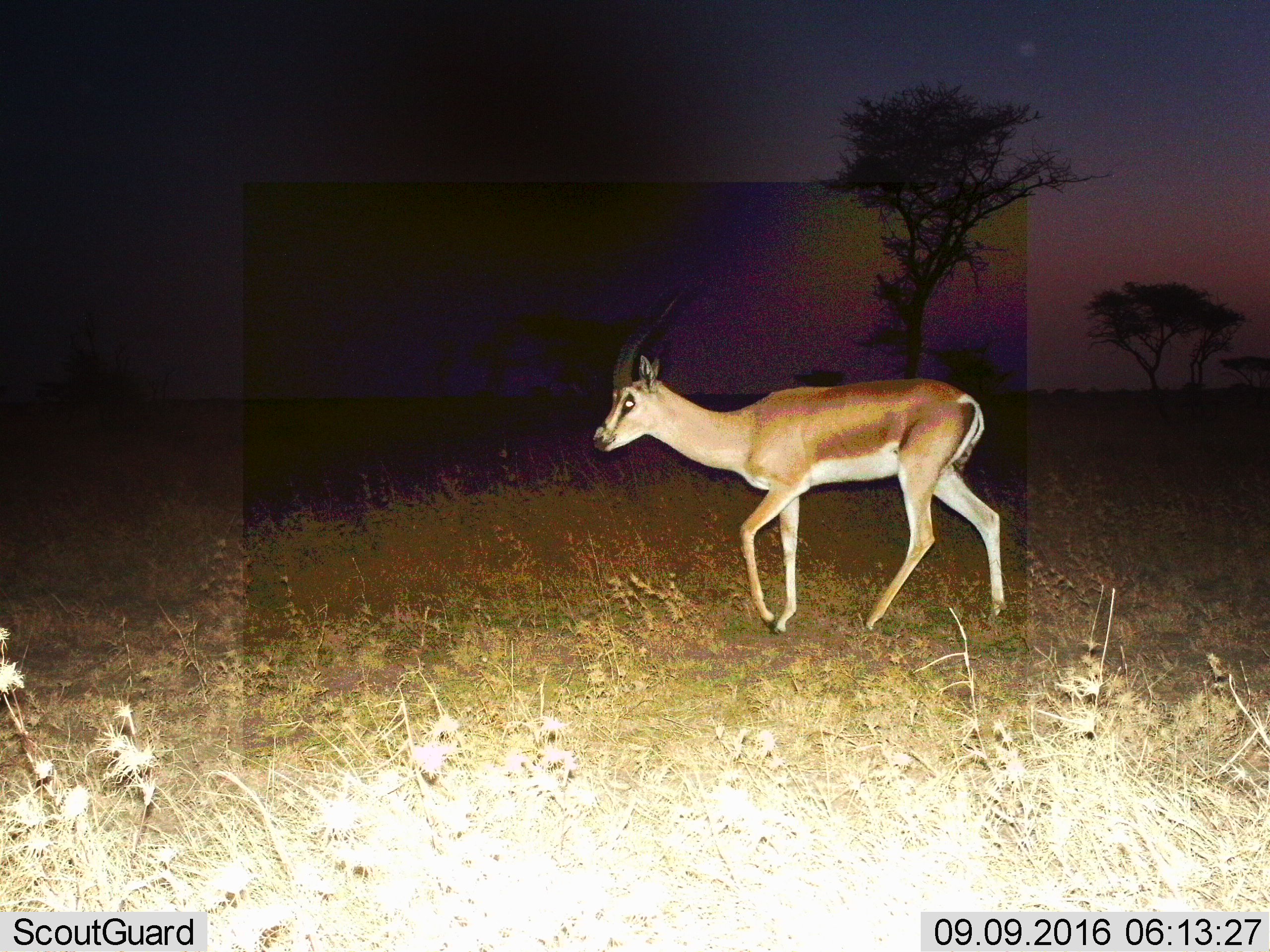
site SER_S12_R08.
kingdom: Animalia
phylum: Chordata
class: Mammalia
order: Artiodactyla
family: Bovidae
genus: Nanger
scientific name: Nanger granti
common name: grant's gazelle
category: gazellegrants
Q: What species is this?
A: Gazellegrants (grant's gazelle) (Nanger granti).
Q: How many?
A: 1.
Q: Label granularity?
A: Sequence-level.